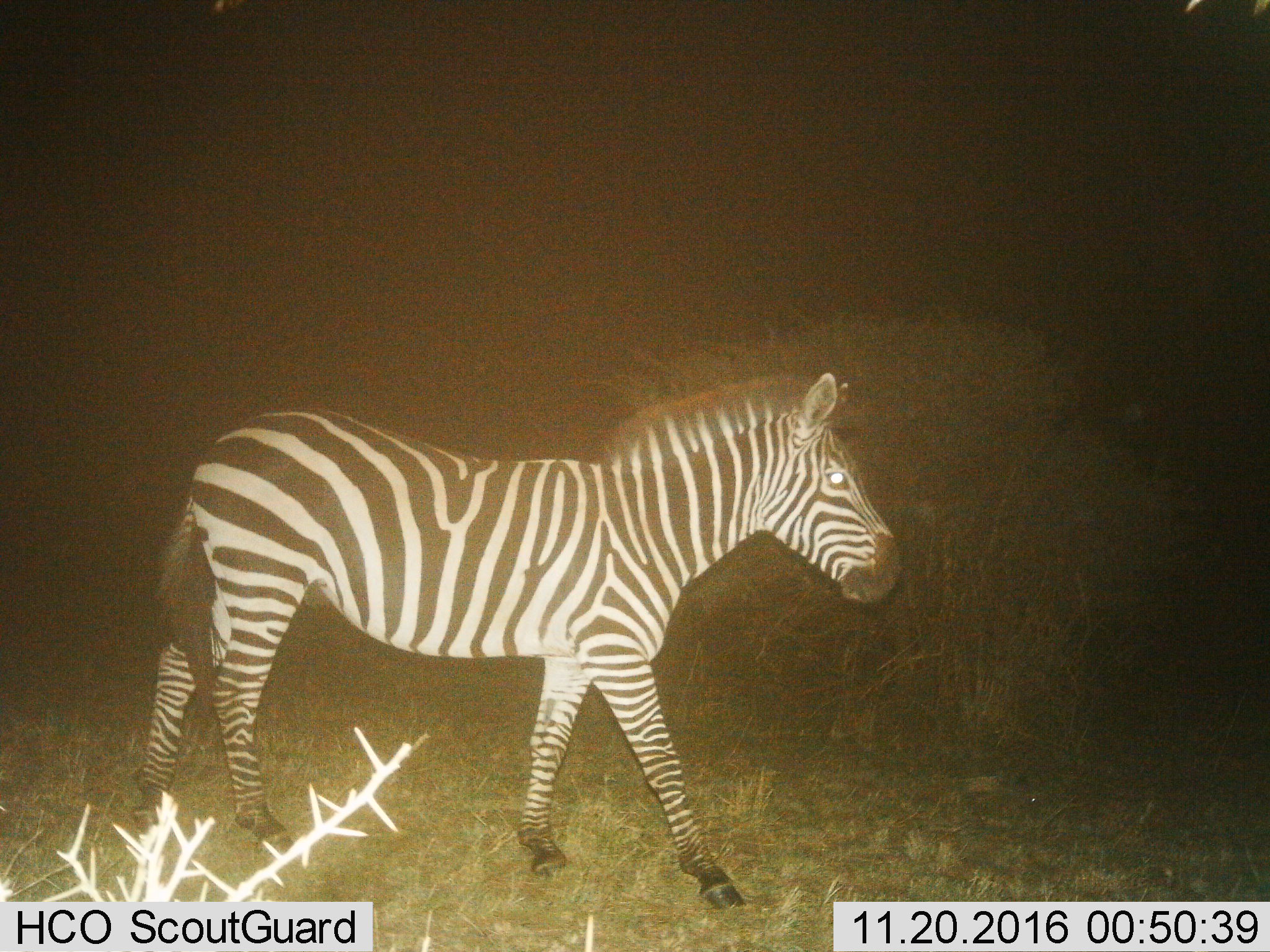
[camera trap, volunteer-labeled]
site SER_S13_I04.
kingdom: Animalia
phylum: Chordata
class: Mammalia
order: Perissodactyla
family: Equidae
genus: Equus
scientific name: Equus quagga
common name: plains zebra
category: zebraplains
Zebraplains (plains zebra) (Equus quagga), count 1. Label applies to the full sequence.